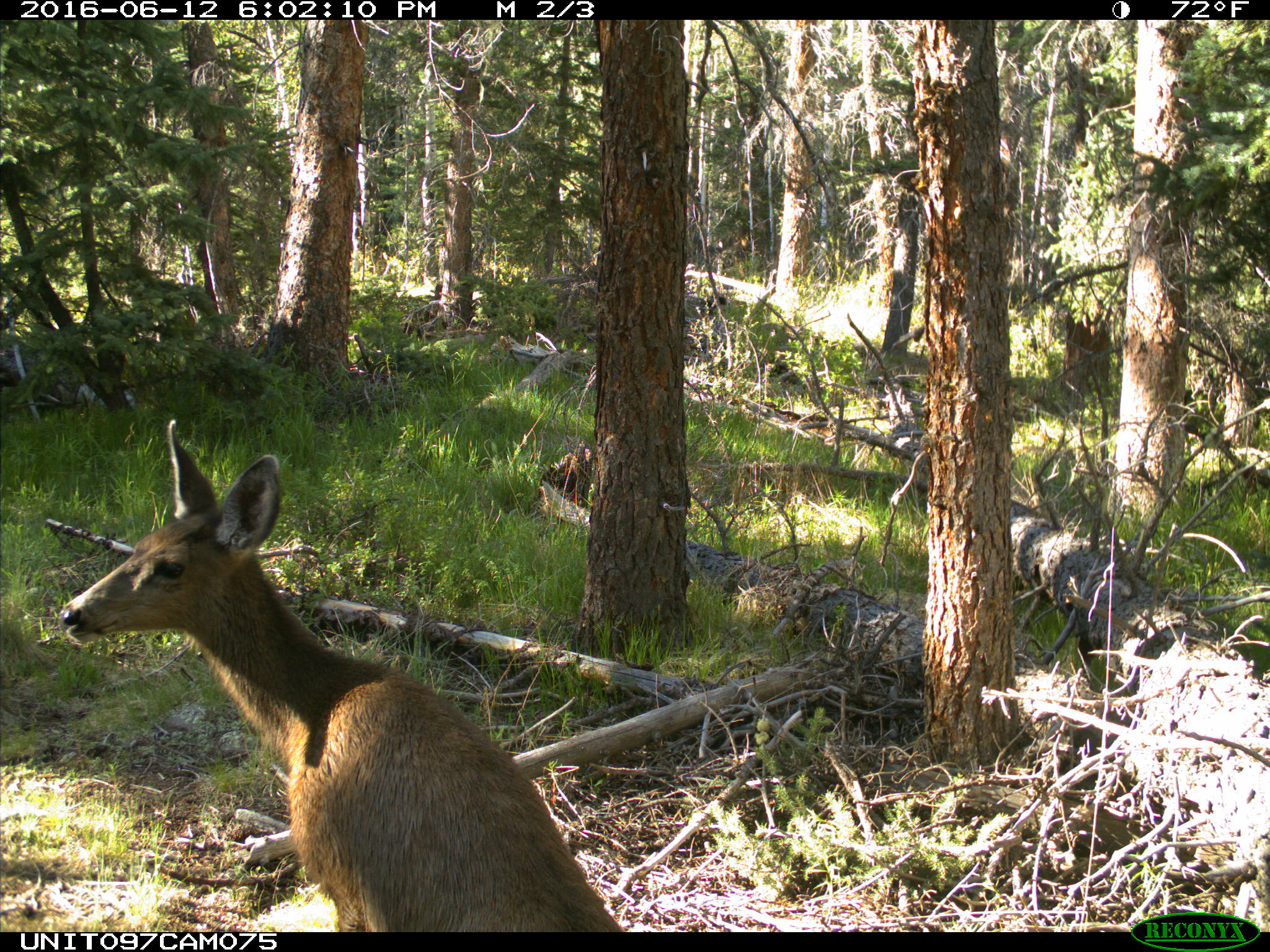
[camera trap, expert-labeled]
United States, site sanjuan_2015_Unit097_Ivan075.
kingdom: Animalia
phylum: Chordata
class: Mammalia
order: Artiodactyla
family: Cervidae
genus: Odocoileus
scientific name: Odocoileus hemionus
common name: mule deer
Odocoileus hemionus (mule deer).